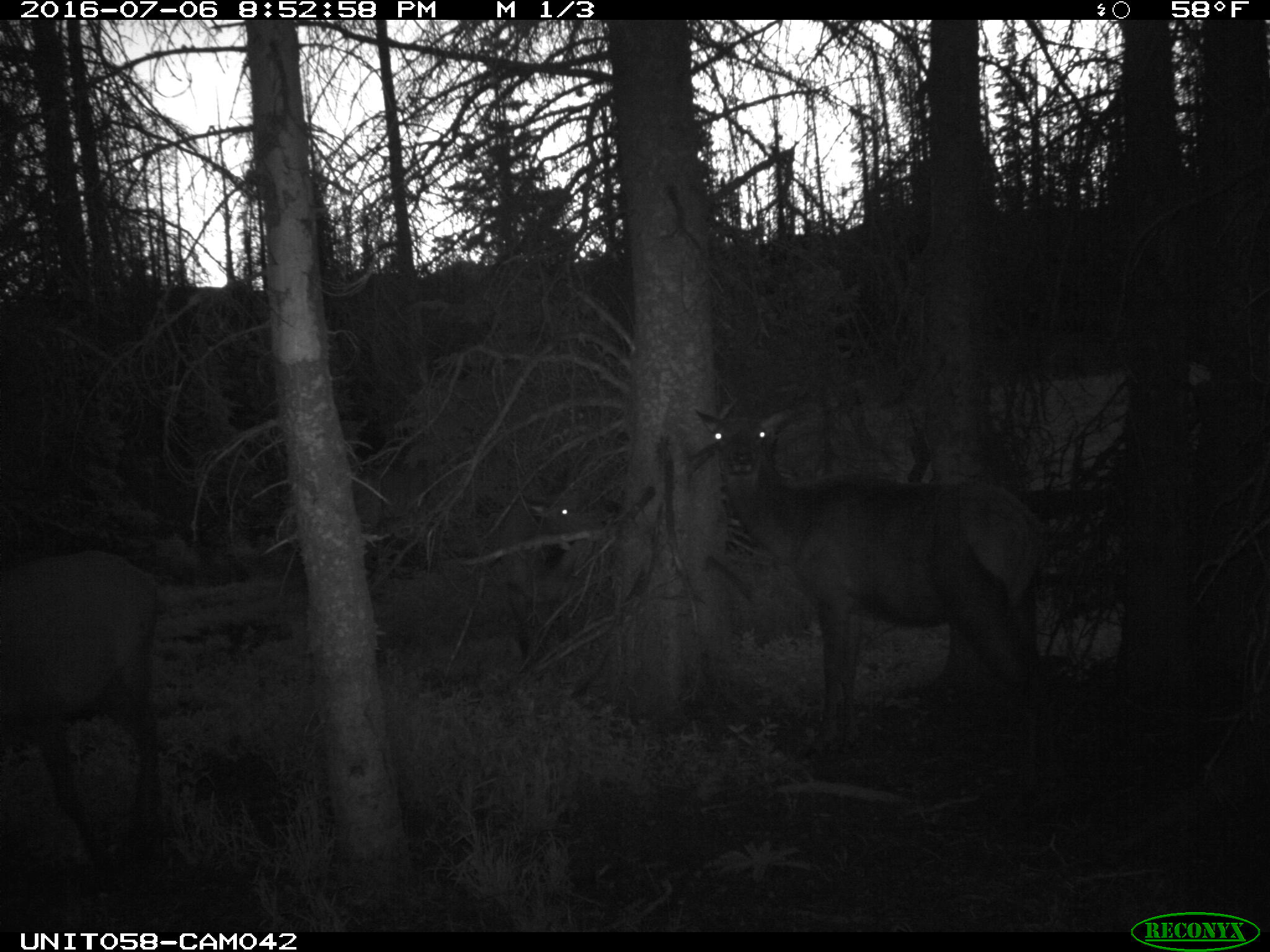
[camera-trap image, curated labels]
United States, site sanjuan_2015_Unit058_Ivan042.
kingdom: Animalia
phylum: Chordata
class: Mammalia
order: Artiodactyla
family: Cervidae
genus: Cervus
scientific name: Cervus elaphus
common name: red deer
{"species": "Cervus elaphus (red deer)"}